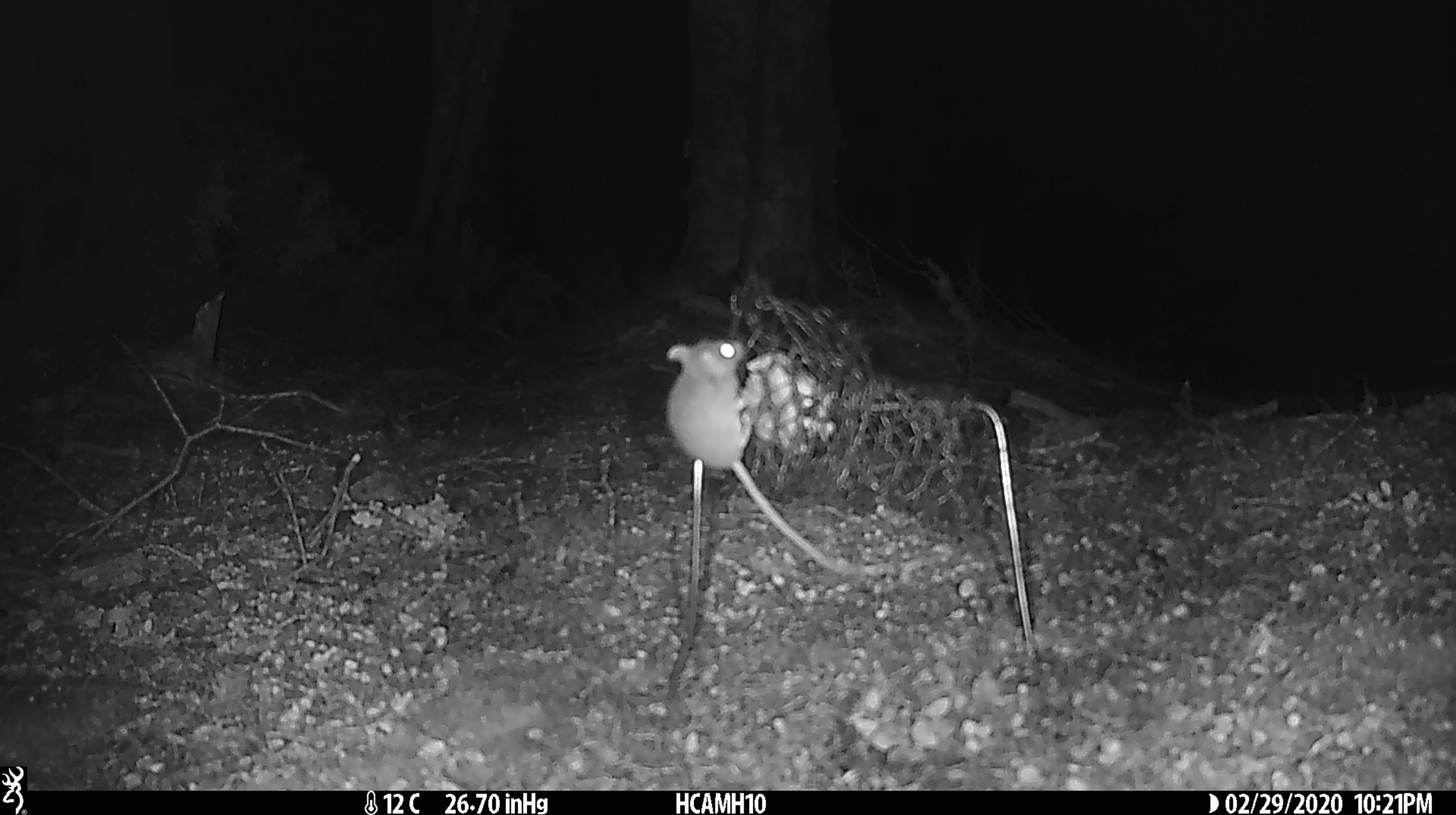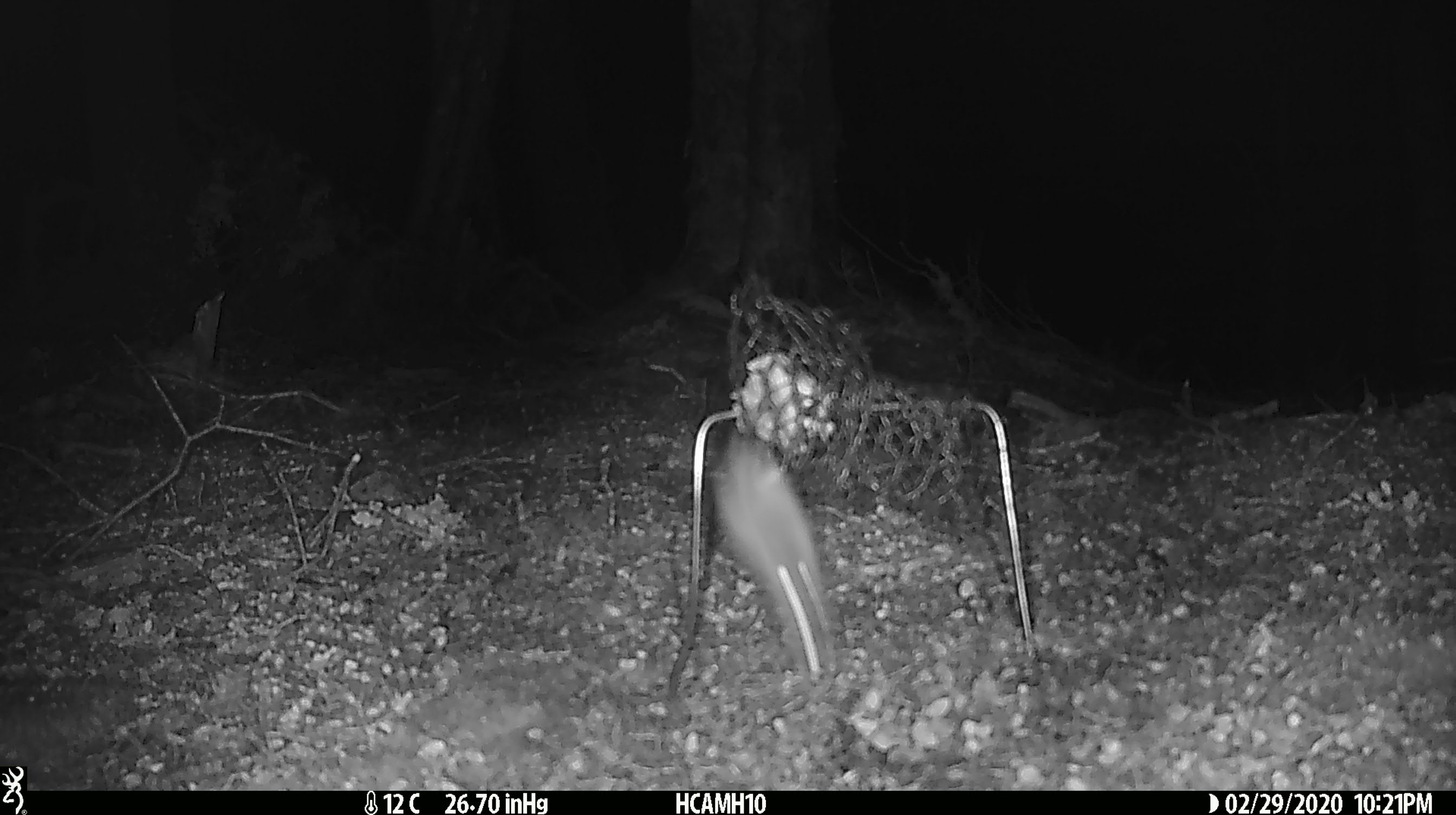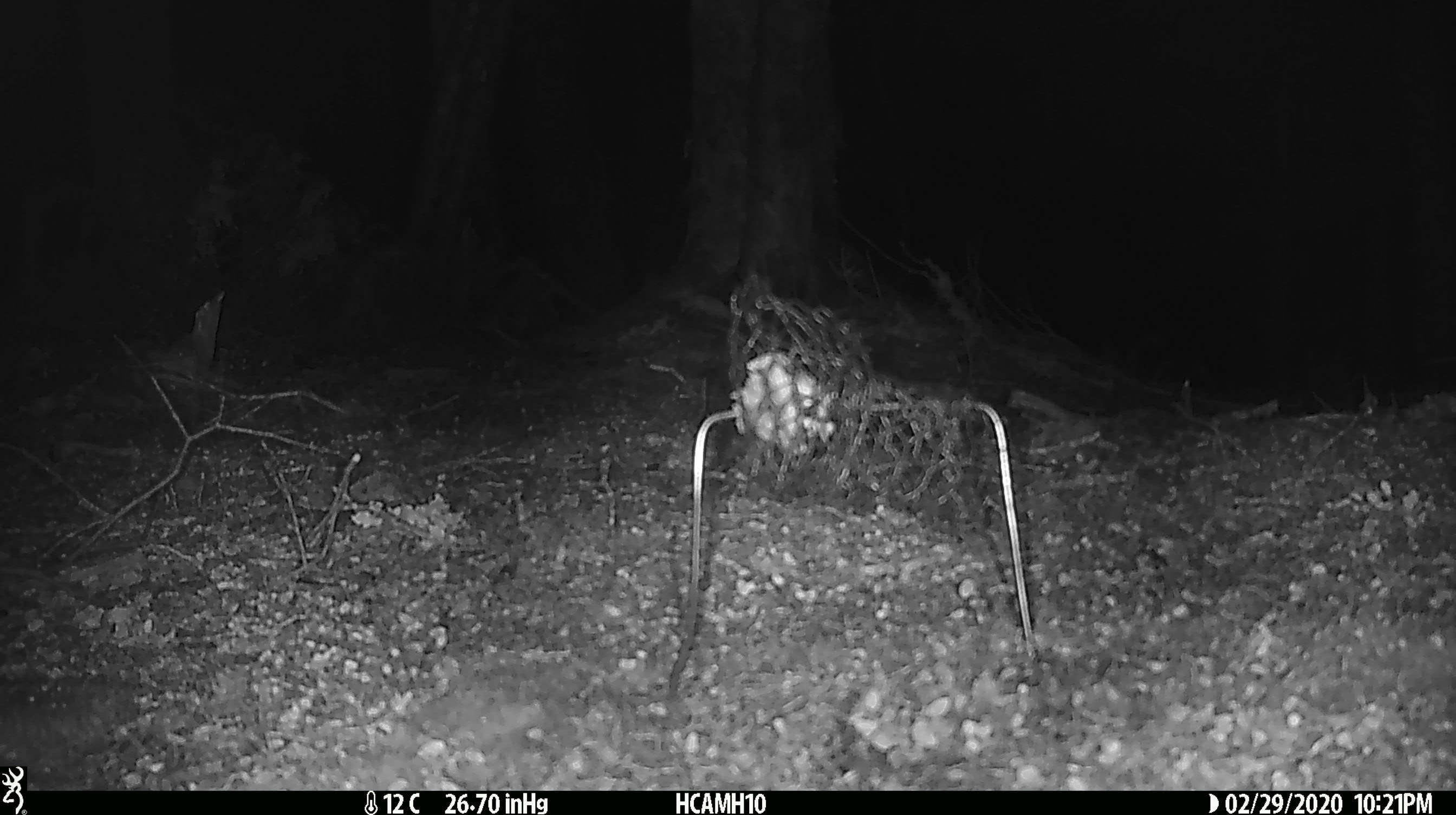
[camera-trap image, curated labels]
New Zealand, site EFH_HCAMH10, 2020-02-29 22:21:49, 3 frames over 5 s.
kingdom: Animalia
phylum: Chordata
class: Mammalia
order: Rodentia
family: Muridae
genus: Mus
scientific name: Mus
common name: mouse